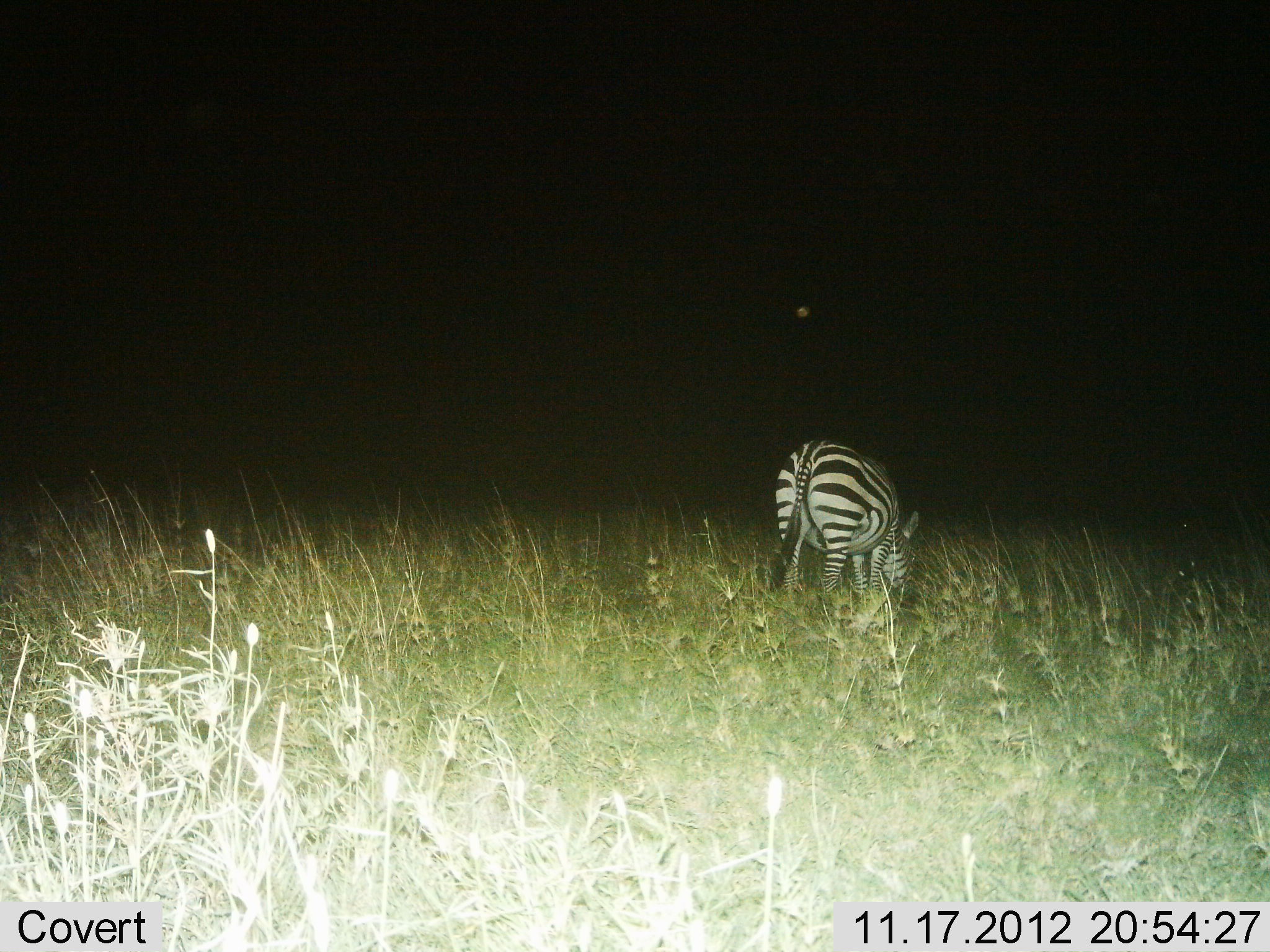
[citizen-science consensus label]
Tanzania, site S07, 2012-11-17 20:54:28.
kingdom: Animalia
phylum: Chordata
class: Mammalia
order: Perissodactyla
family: Equidae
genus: Equus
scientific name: Equus quagga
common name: plains zebra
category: zebra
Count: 1.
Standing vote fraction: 40%.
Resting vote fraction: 0%.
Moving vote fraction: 0%.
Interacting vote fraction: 0%.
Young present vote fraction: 0%.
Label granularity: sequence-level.